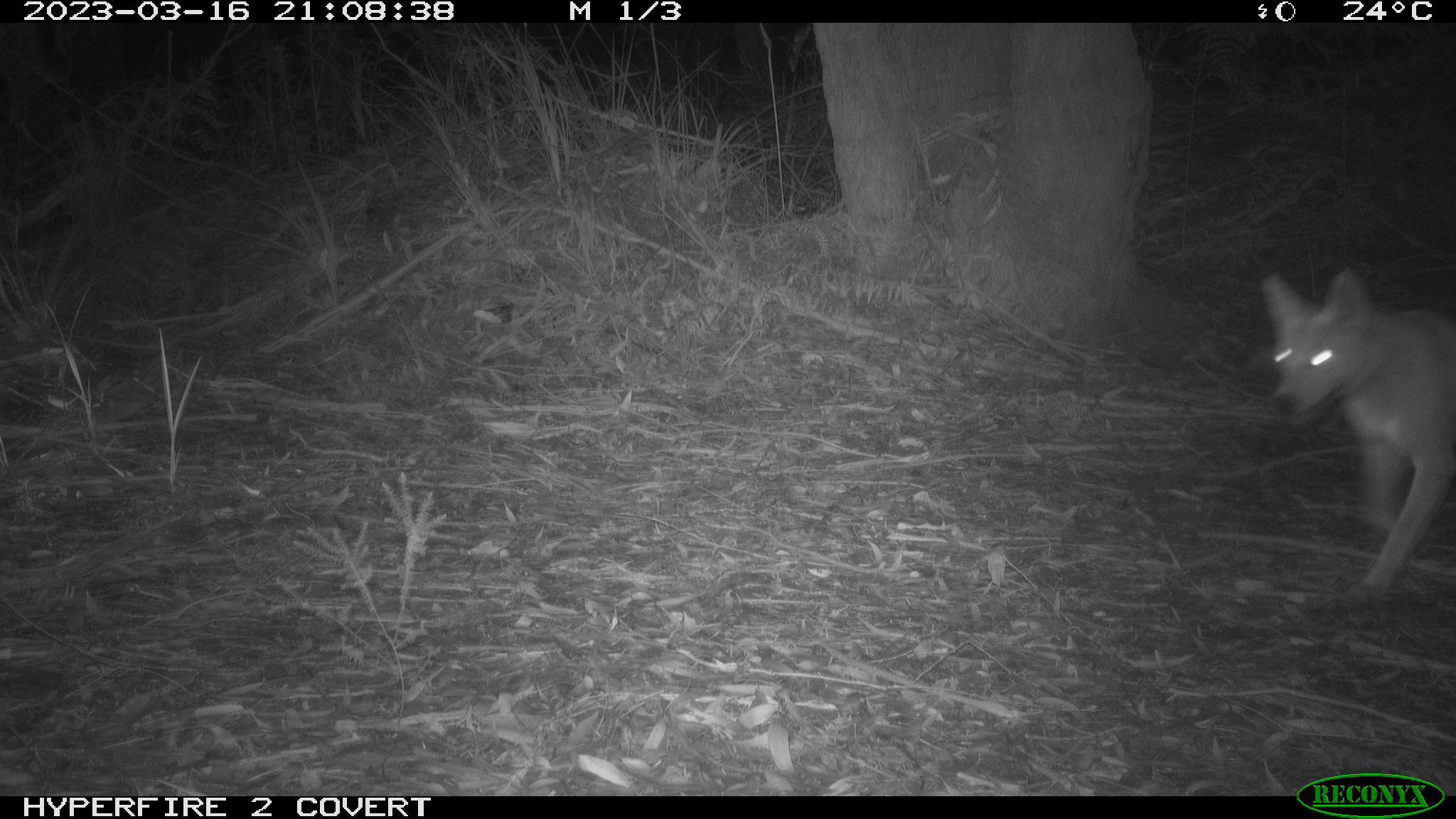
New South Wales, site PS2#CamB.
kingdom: Animalia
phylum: Chordata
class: Mammalia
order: Carnivora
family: Canidae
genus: Canis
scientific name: Canis familiaris dingo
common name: dingo